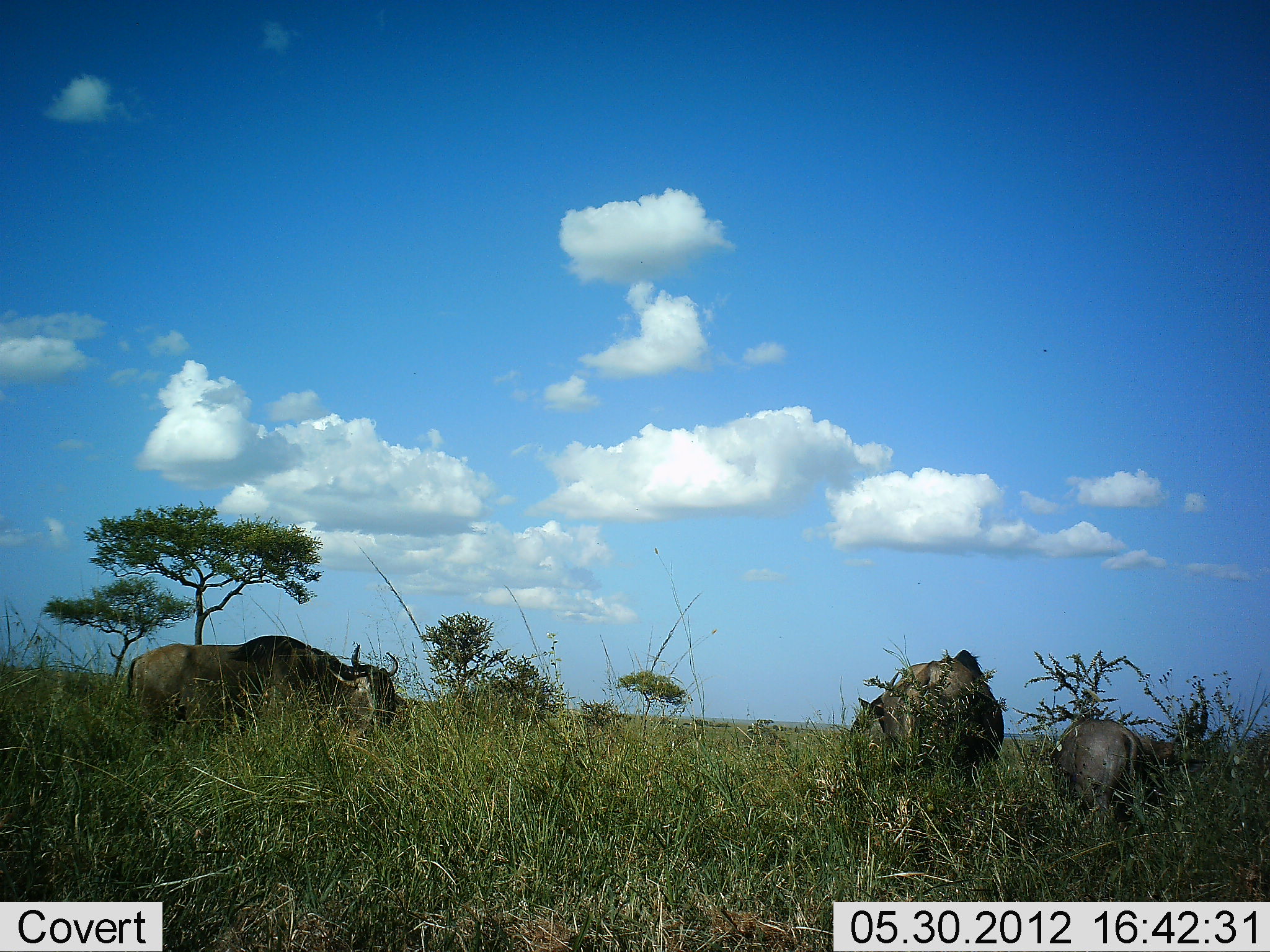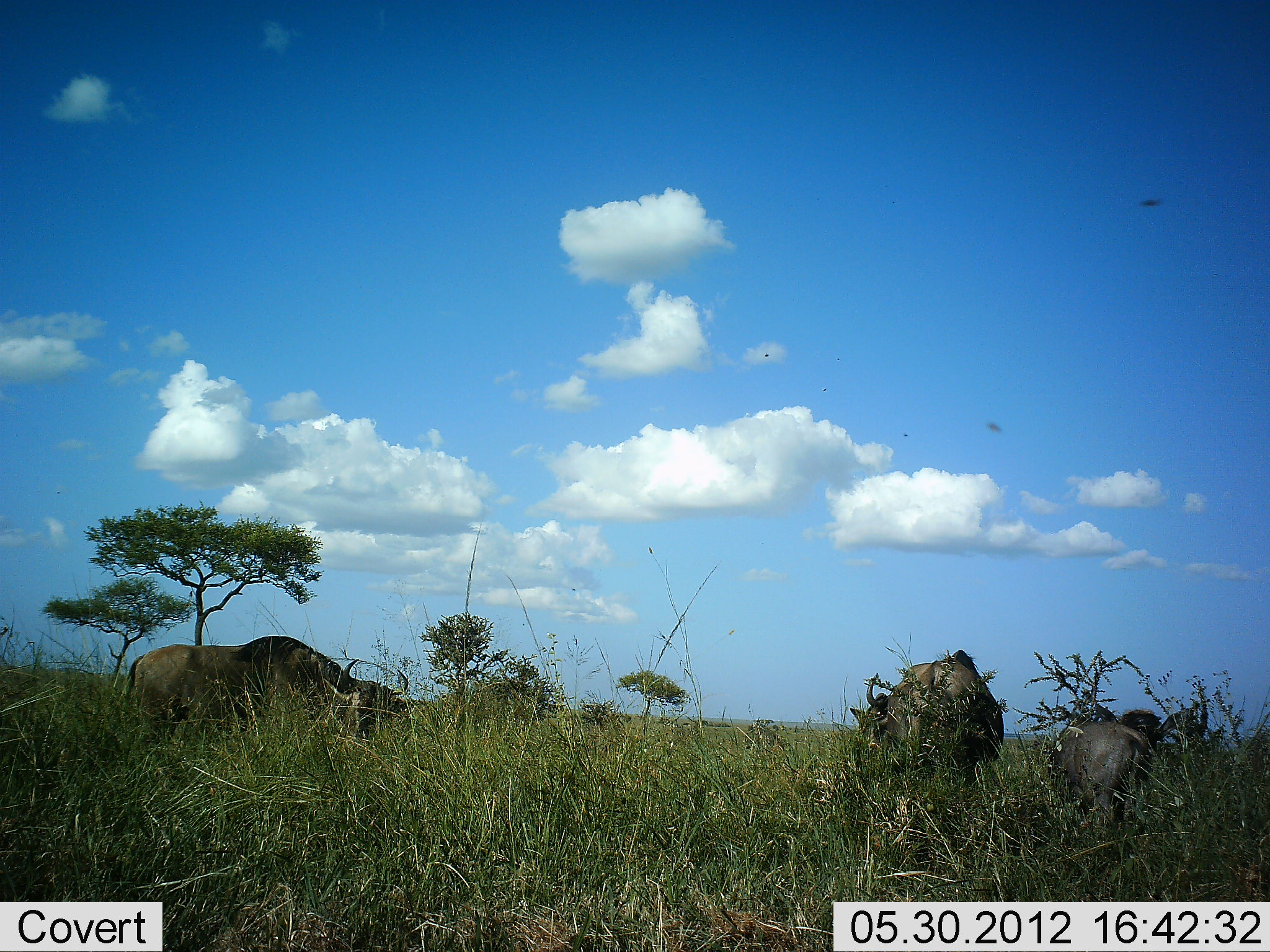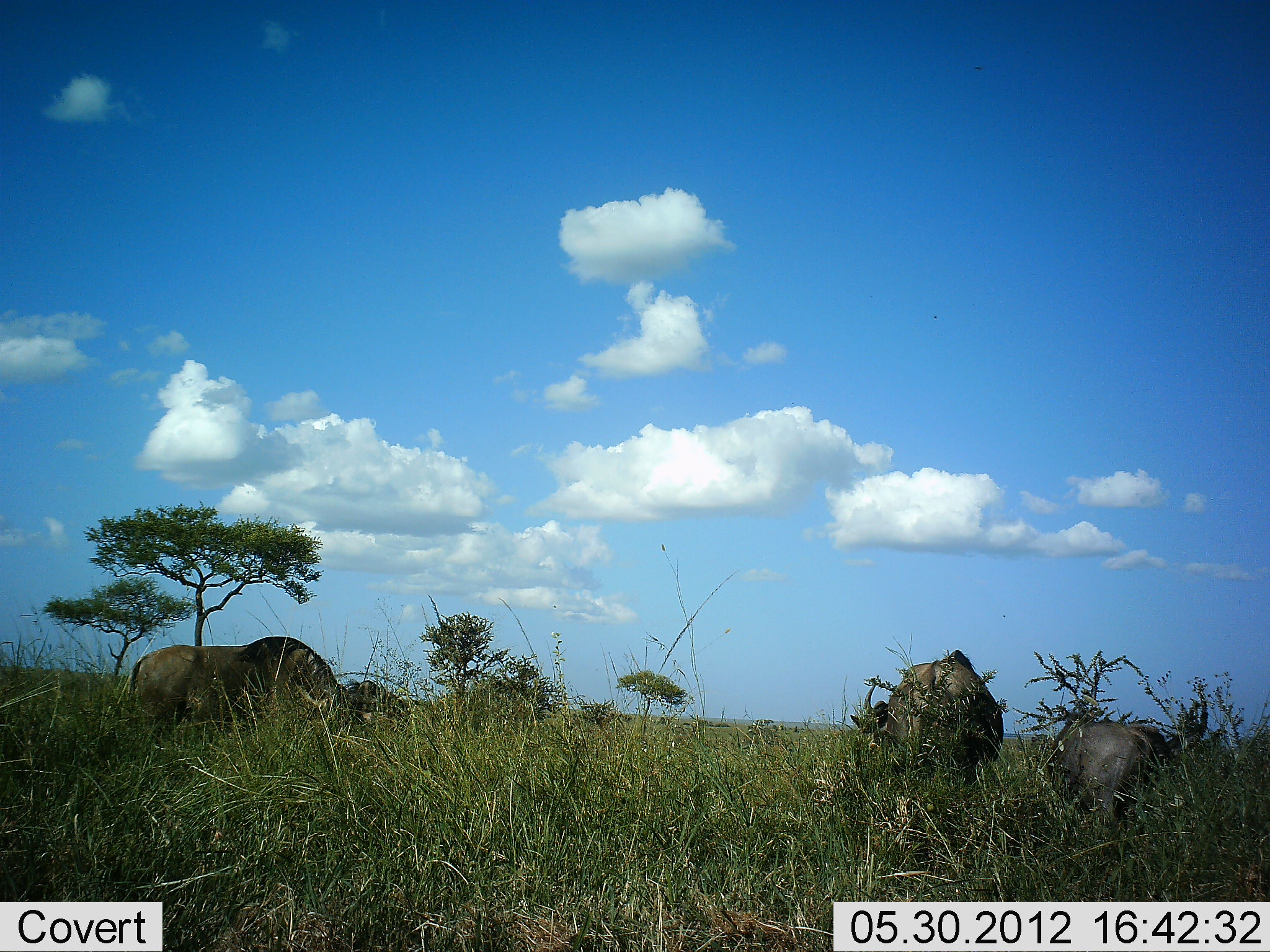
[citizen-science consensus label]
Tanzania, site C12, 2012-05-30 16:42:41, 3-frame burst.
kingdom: Animalia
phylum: Chordata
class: Mammalia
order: Artiodactyla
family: Bovidae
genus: Connochaetes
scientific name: Connochaetes taurinus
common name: blue wildebeest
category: wildebeest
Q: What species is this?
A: Wildebeest (blue wildebeest) (Connochaetes taurinus).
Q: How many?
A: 4.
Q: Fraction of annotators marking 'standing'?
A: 30%.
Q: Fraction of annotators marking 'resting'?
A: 0%.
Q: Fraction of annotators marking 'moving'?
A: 0%.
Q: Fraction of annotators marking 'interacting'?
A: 0%.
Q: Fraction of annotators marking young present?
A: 10%.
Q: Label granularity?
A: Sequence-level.